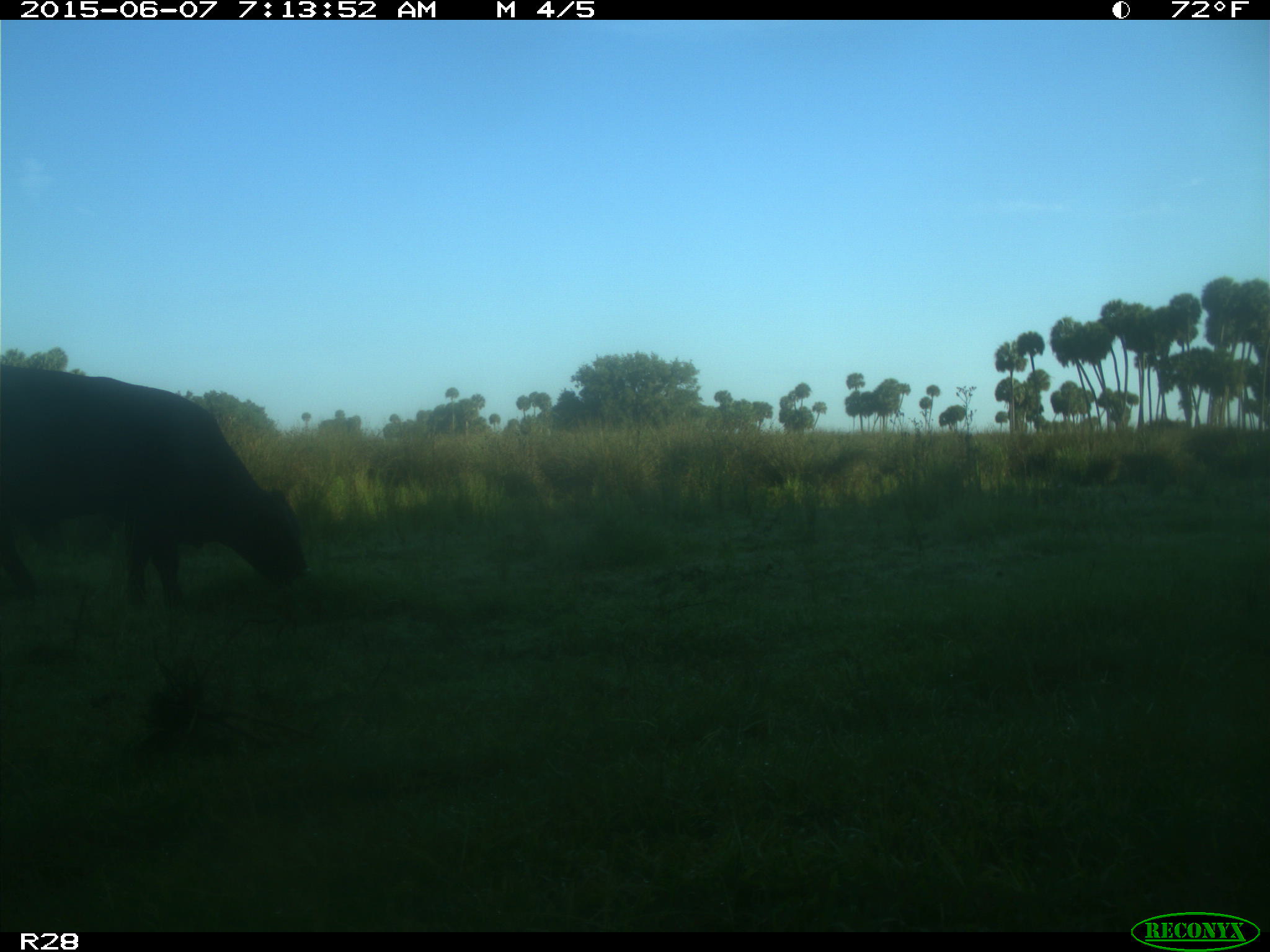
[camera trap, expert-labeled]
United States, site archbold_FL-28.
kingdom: Animalia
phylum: Chordata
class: Mammalia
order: Artiodactyla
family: Bovidae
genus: Bos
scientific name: Bos taurus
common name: domestic cow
Bos taurus (domestic cow).